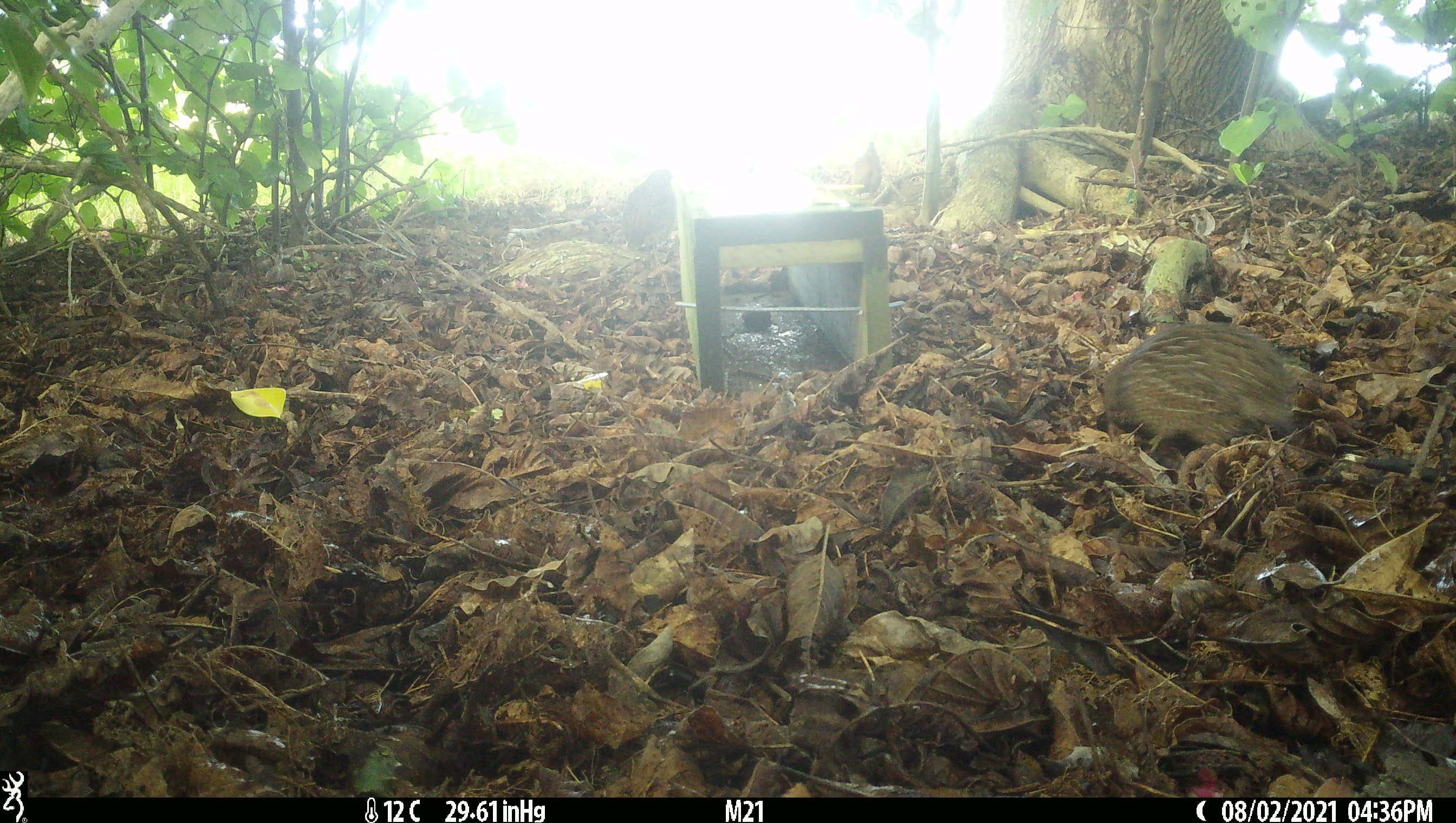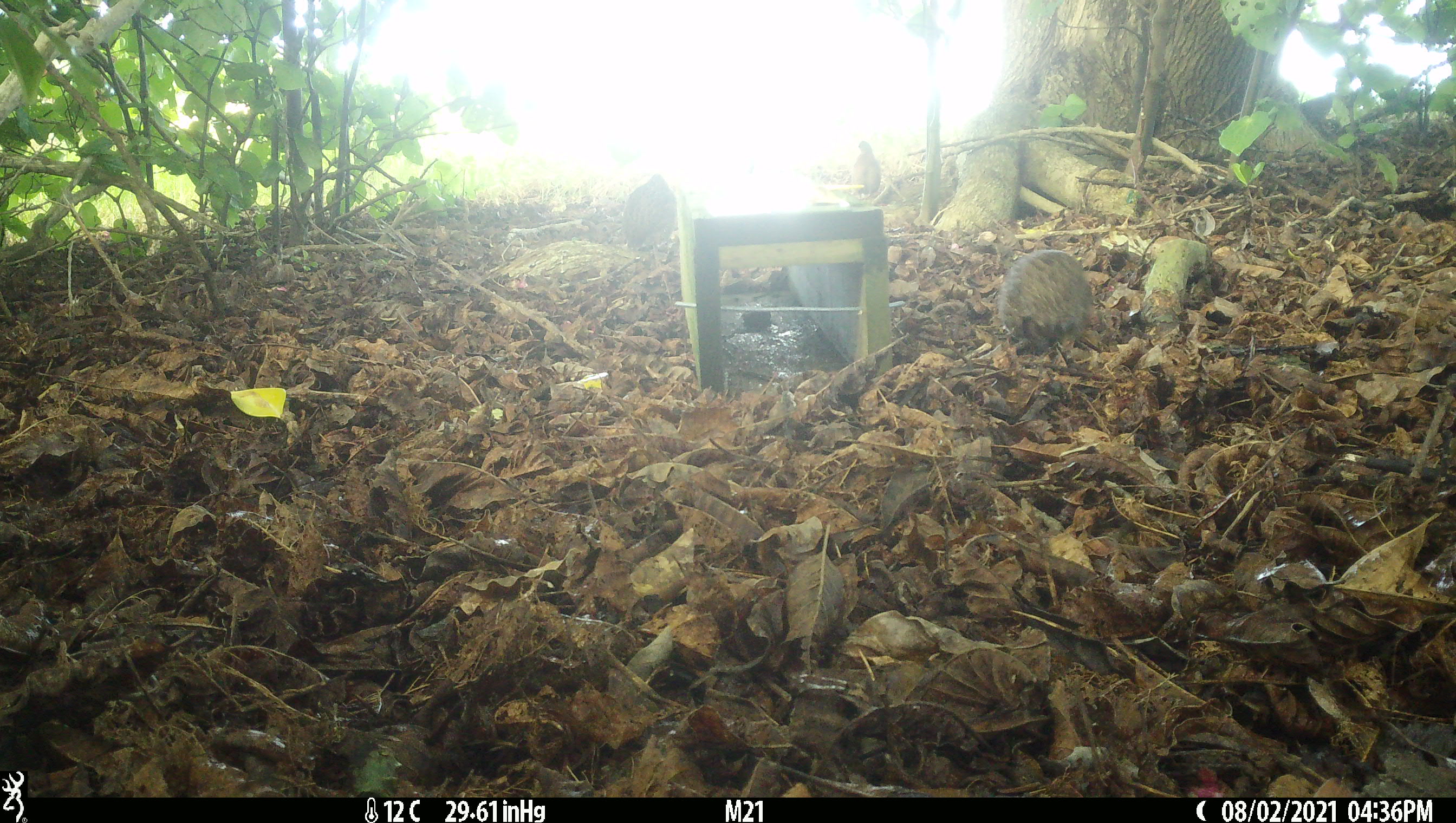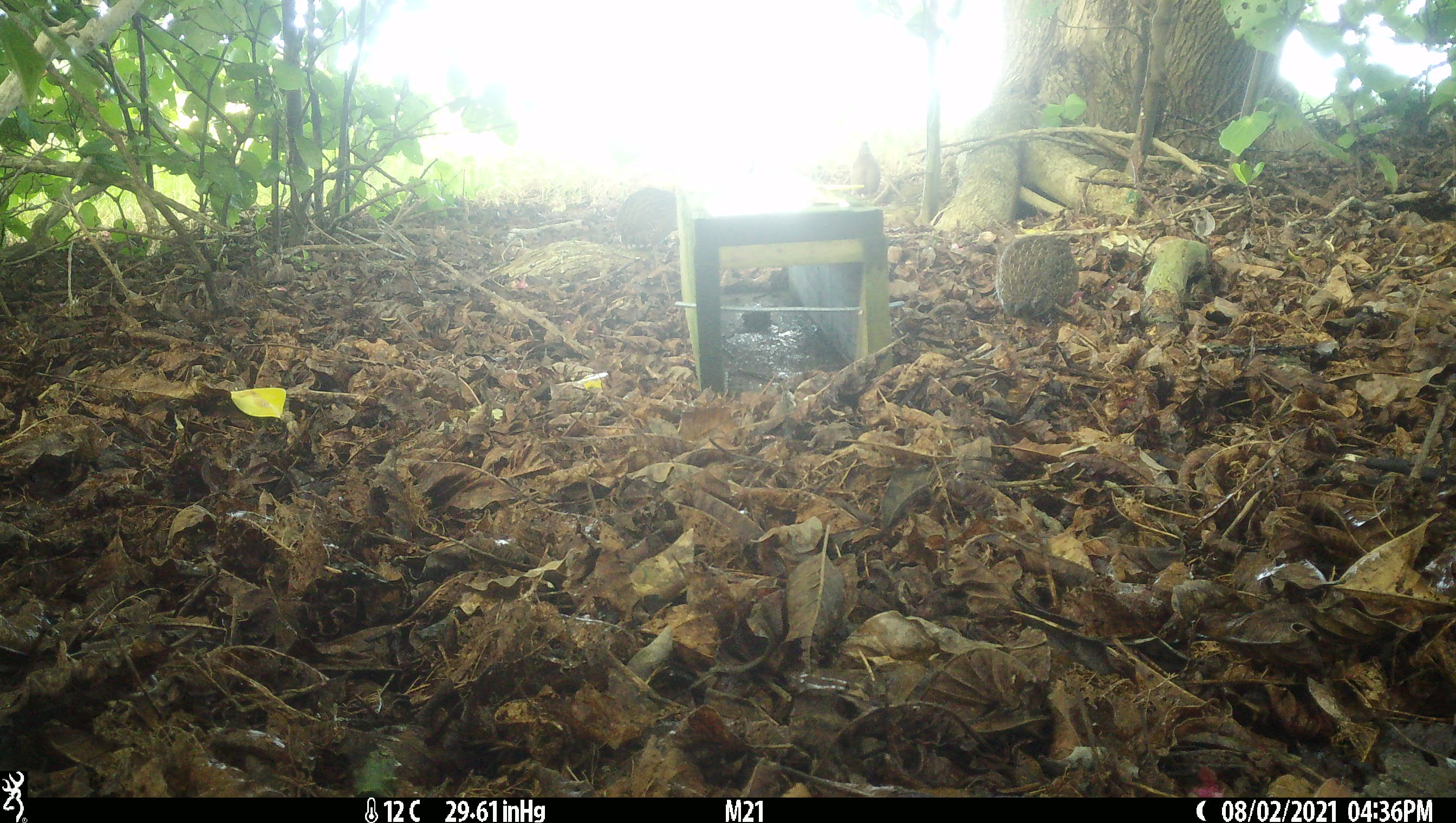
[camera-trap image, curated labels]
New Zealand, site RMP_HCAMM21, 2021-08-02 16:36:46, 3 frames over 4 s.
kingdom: Animalia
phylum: Chordata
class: Aves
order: Galliformes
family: Phasianidae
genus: Synoicus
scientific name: Synoicus ypsilophorus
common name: brown quail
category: quail brown